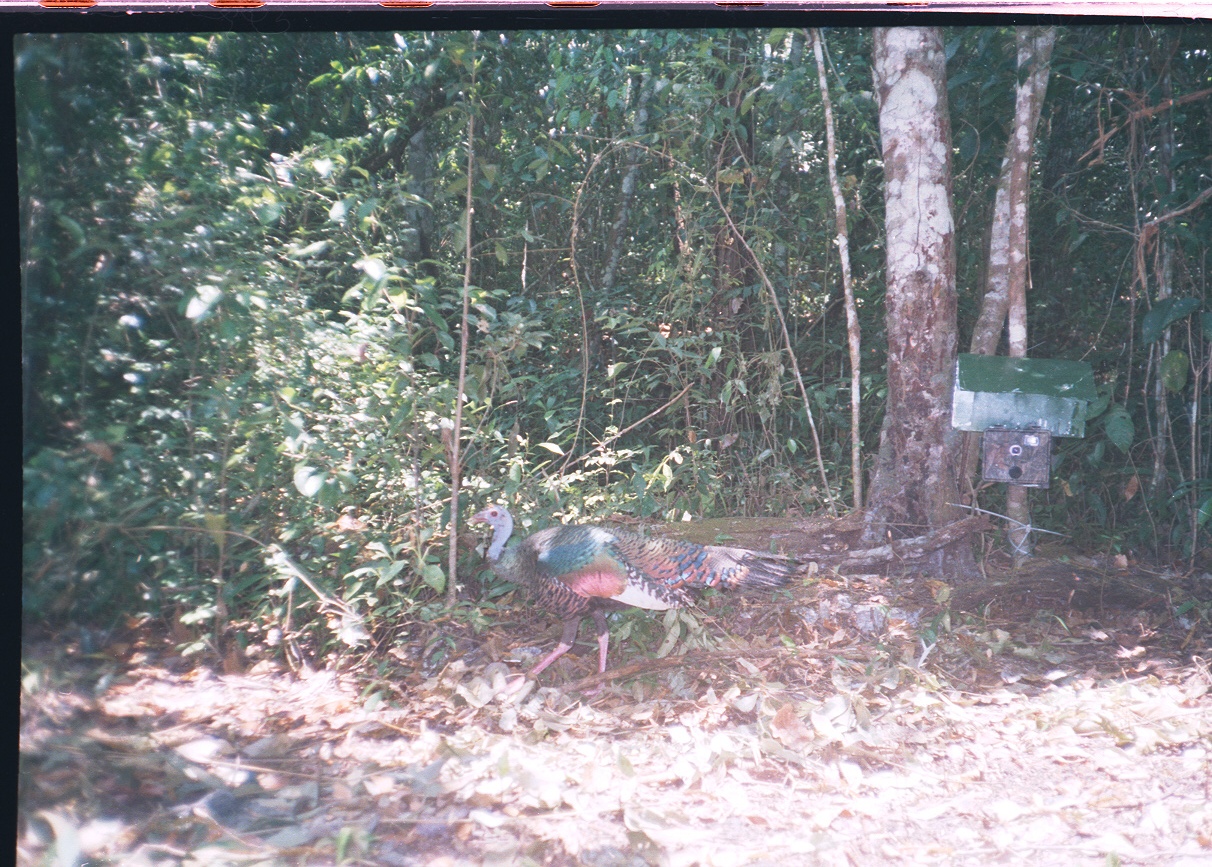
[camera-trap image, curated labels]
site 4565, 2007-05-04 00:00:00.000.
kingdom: Animalia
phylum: Chordata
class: Aves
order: Galliformes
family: Phasianidae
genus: Meleagris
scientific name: Meleagris ocellata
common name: ocellated turkey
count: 1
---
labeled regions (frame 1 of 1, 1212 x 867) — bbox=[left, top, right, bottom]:
meleagris ocellata: bbox=[464, 503, 805, 703]